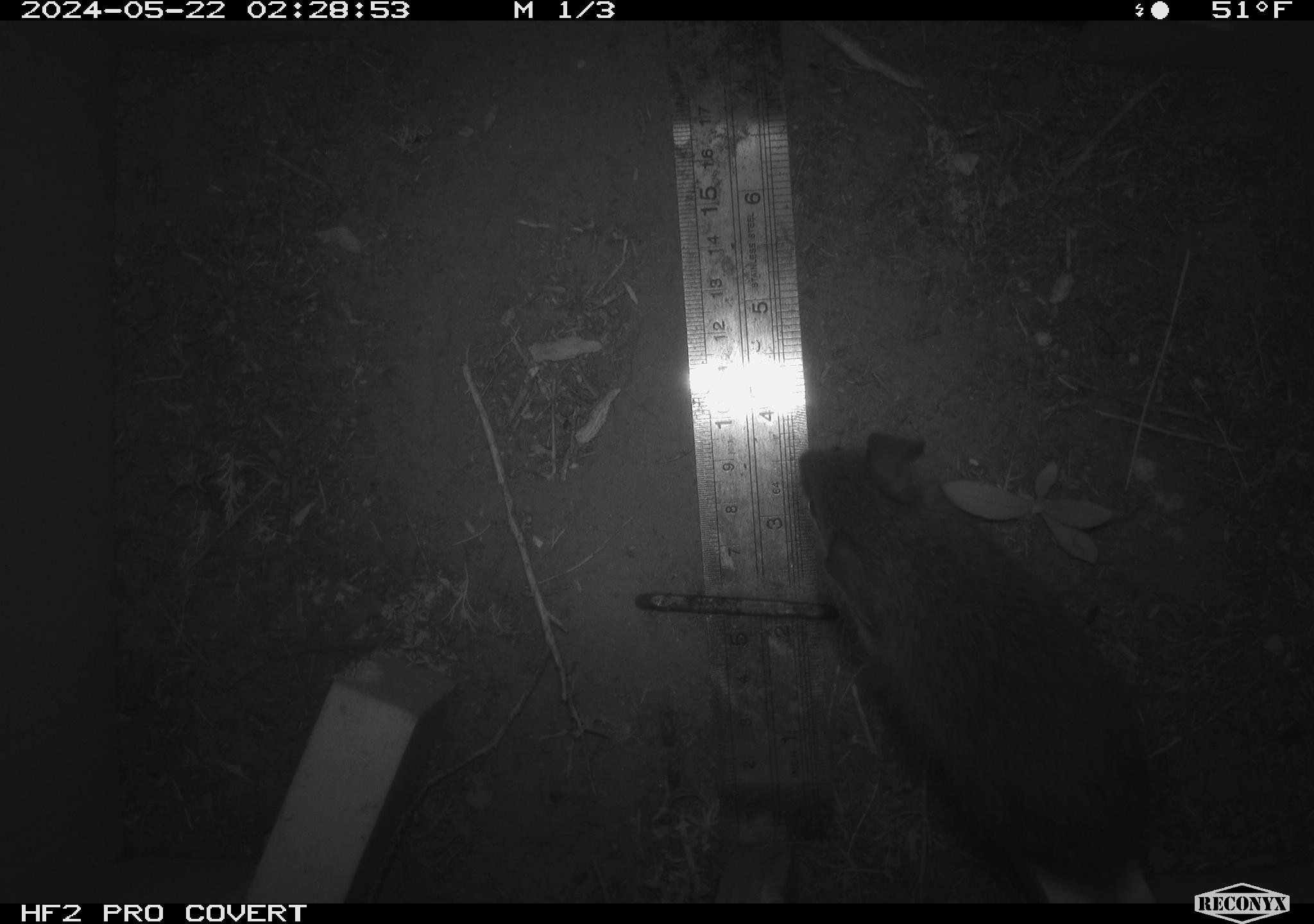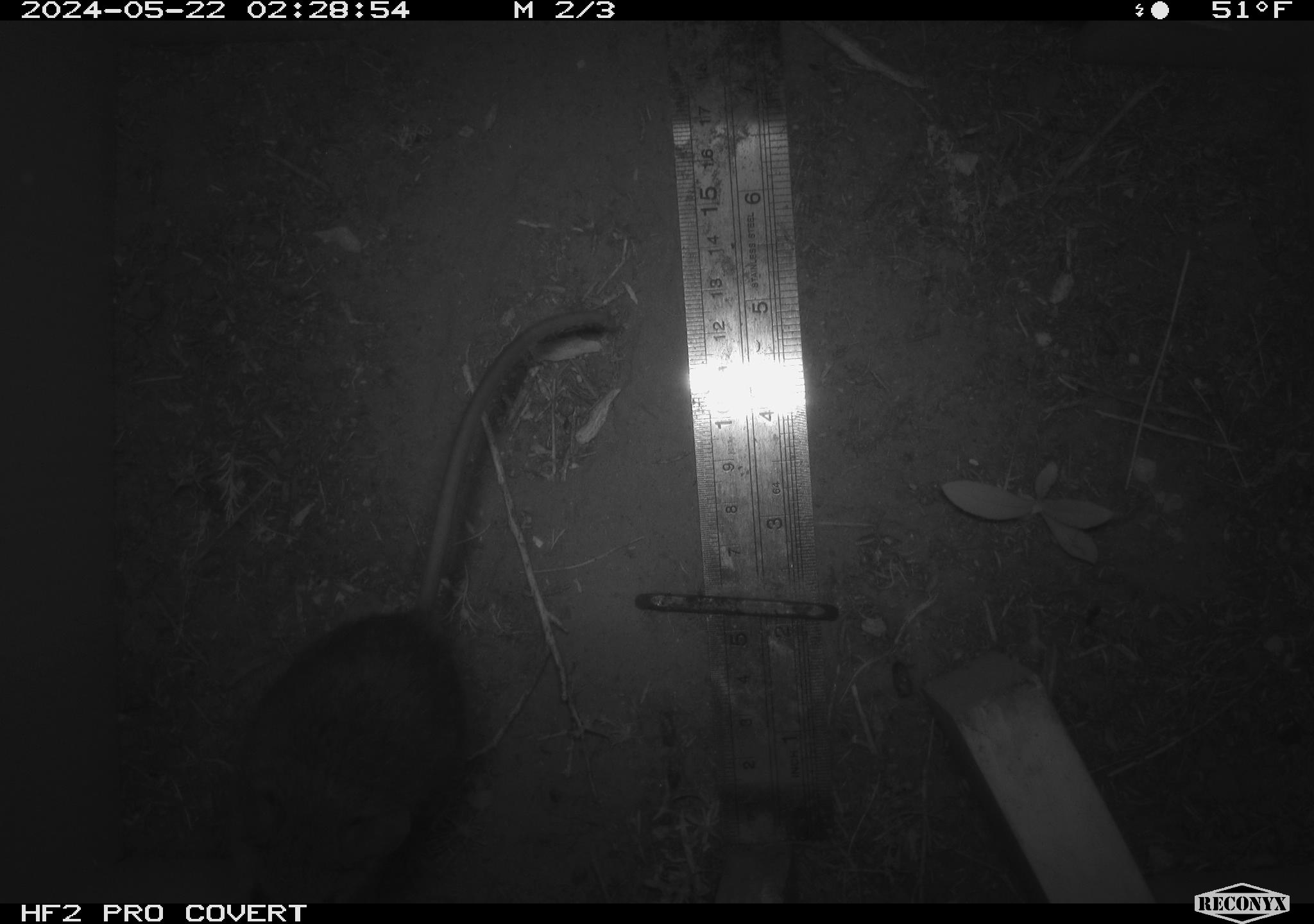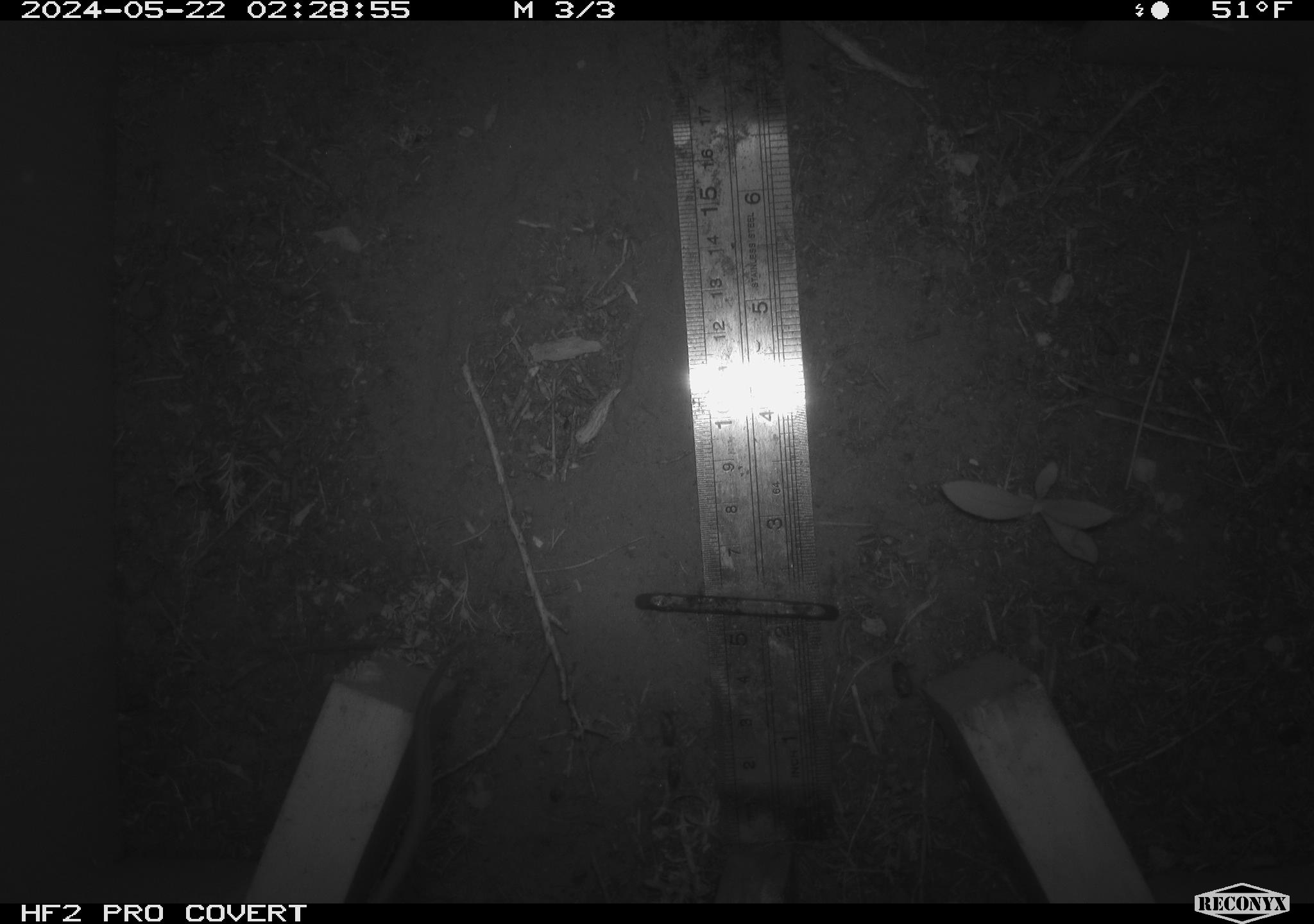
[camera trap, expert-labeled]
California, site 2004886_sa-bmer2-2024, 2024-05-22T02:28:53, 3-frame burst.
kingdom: Animalia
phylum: Chordata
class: Mammalia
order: Rodentia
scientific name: Rodentia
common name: mouse species